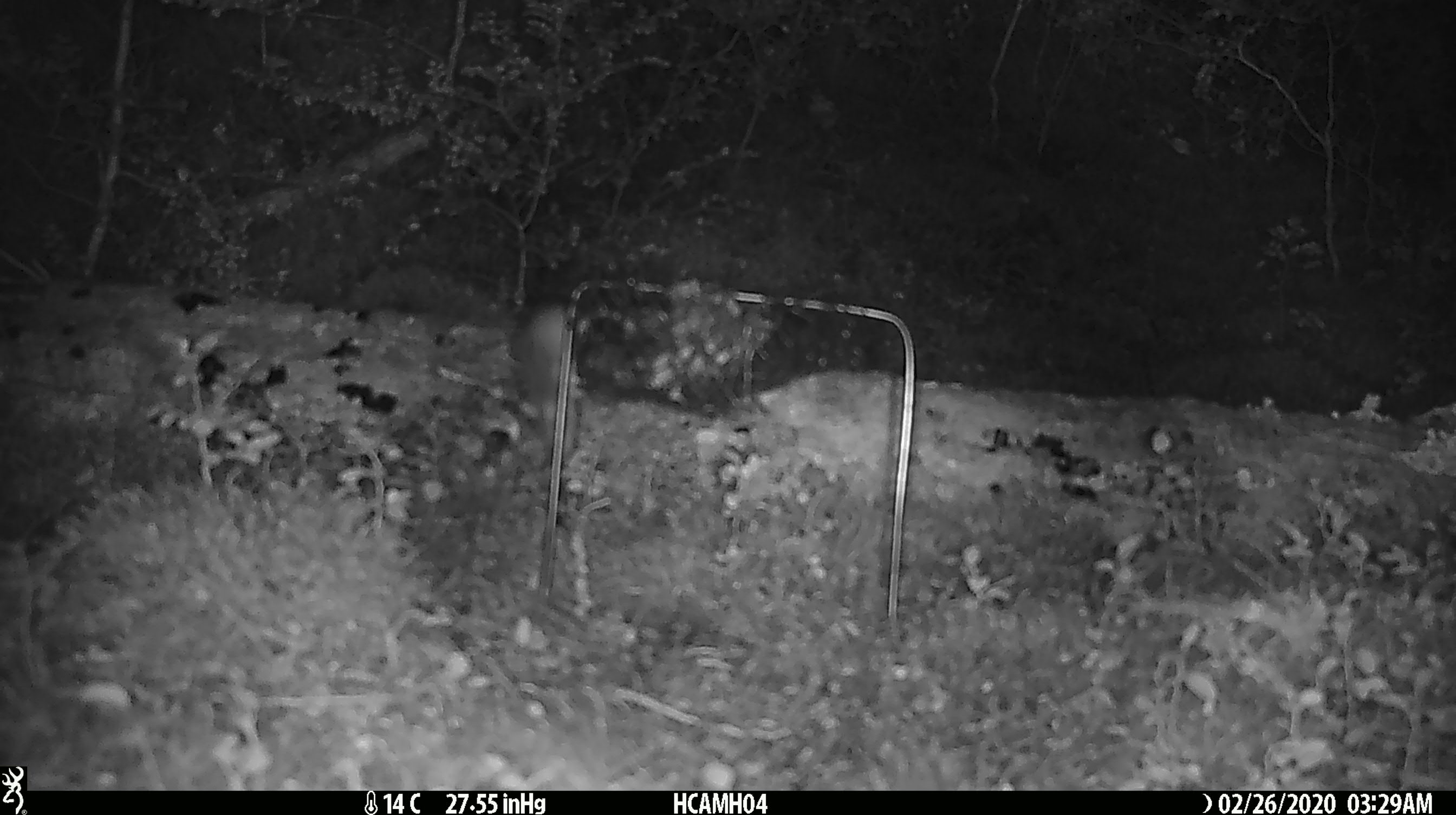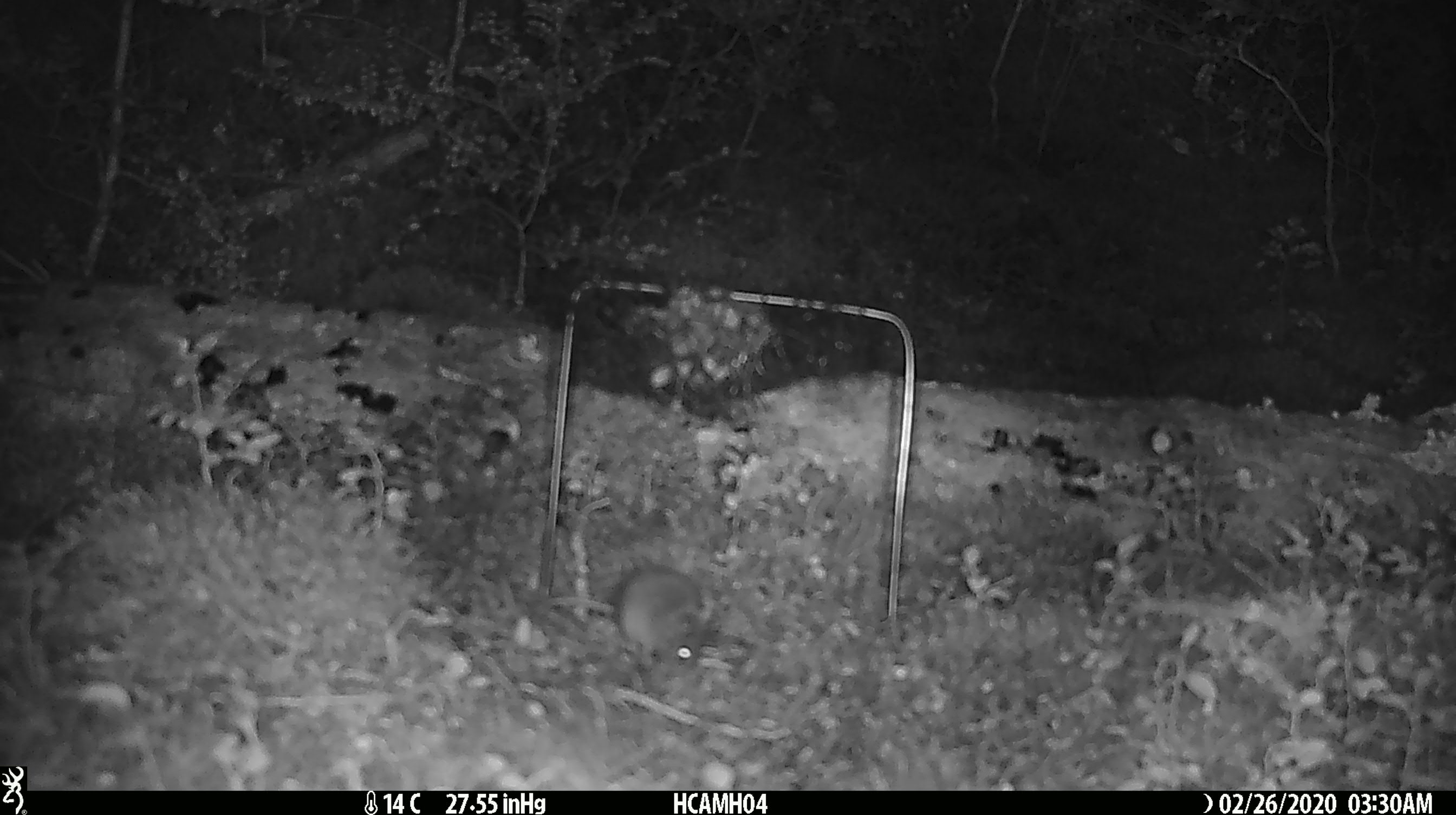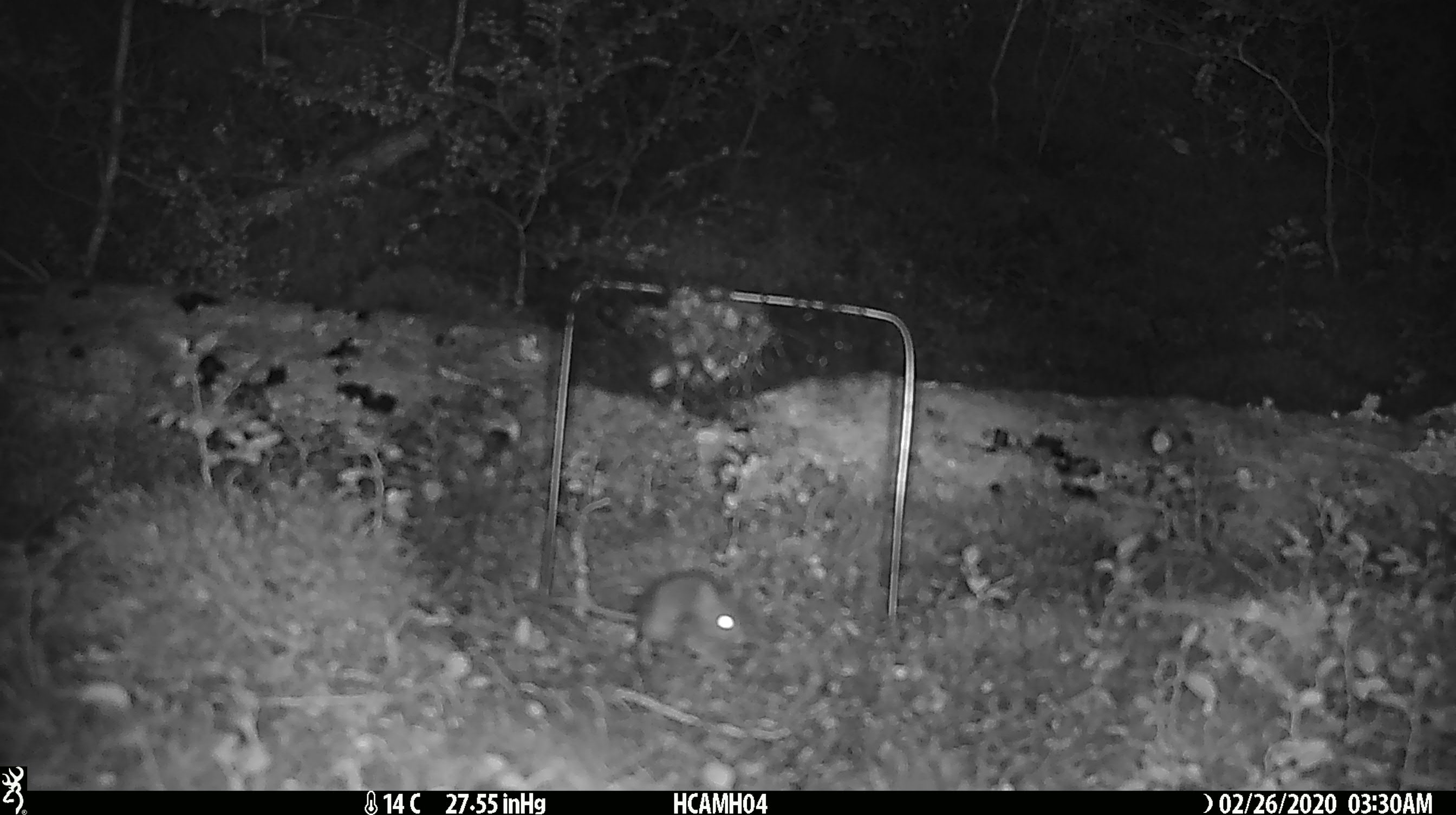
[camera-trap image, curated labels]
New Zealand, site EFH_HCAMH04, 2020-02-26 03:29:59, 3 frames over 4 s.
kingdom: Animalia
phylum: Chordata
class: Mammalia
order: Rodentia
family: Muridae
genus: Mus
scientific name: Mus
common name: mouse